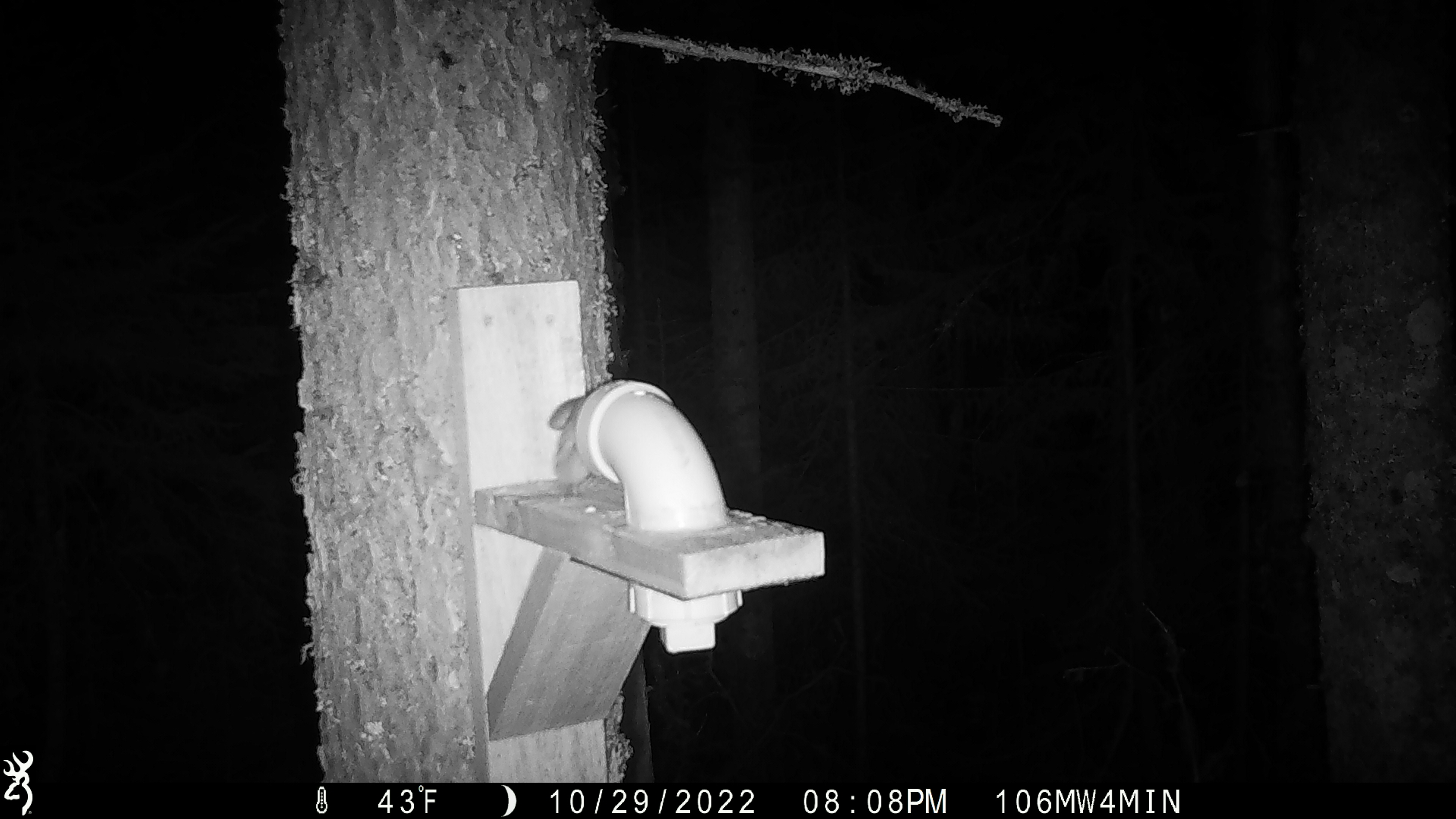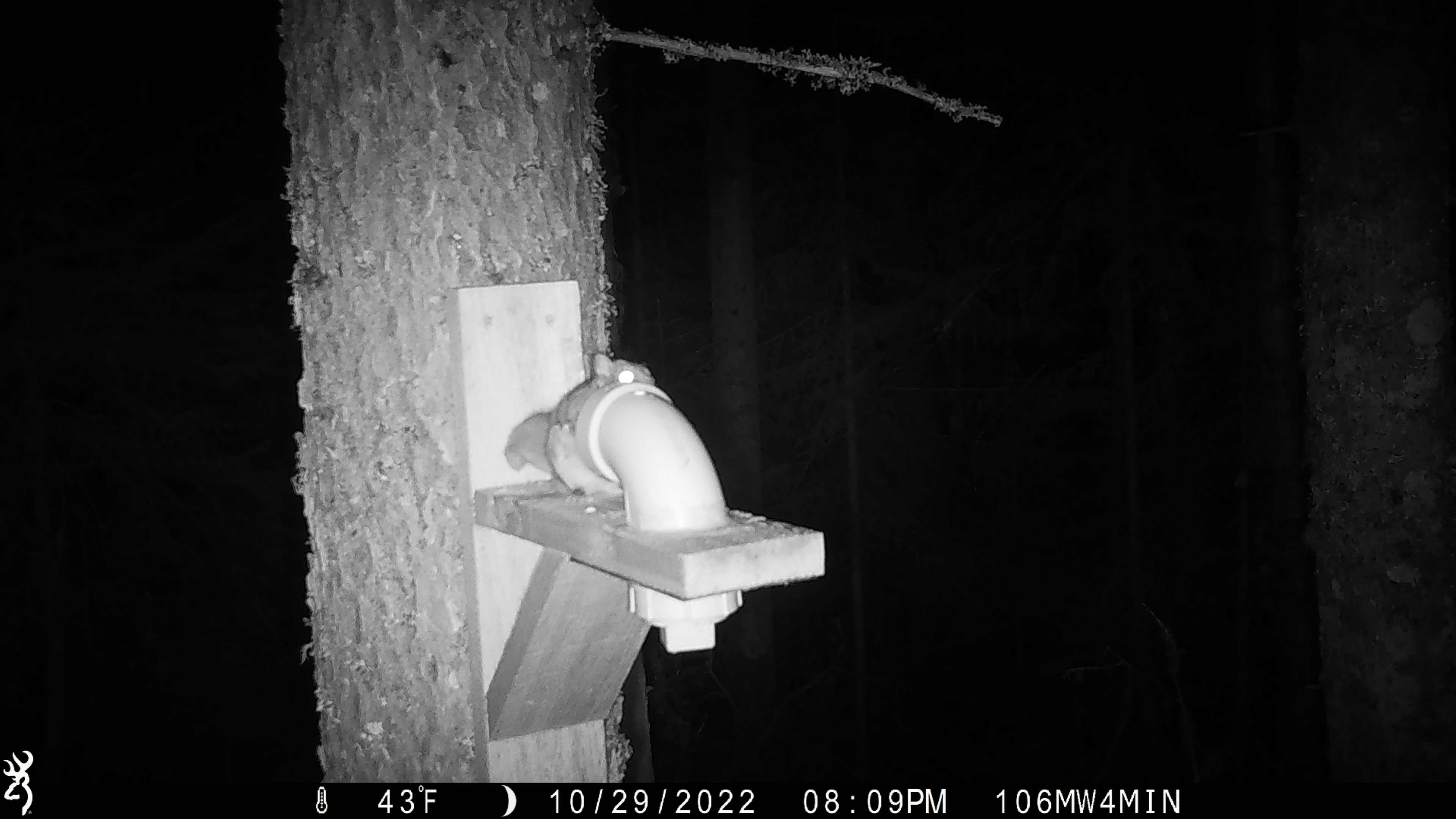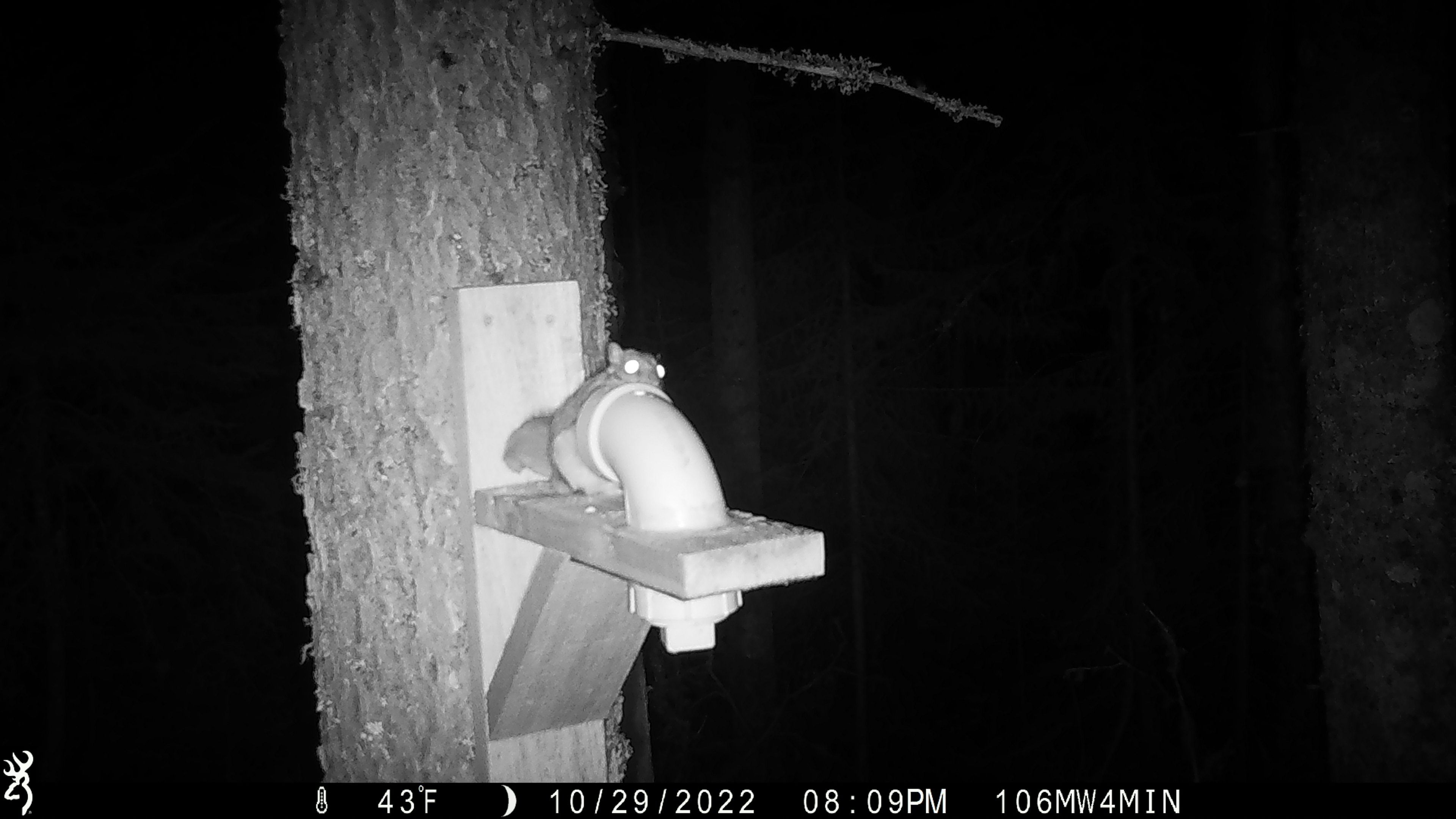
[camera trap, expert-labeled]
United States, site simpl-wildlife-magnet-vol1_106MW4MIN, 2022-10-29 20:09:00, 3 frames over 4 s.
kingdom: Animalia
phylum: Chordata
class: Mammalia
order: Rodentia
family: Sciuridae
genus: Glaucomys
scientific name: Glaucomys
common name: flying squirrel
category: flying squirrel sp.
Flying squirrel sp. (flying squirrel) (Glaucomys).